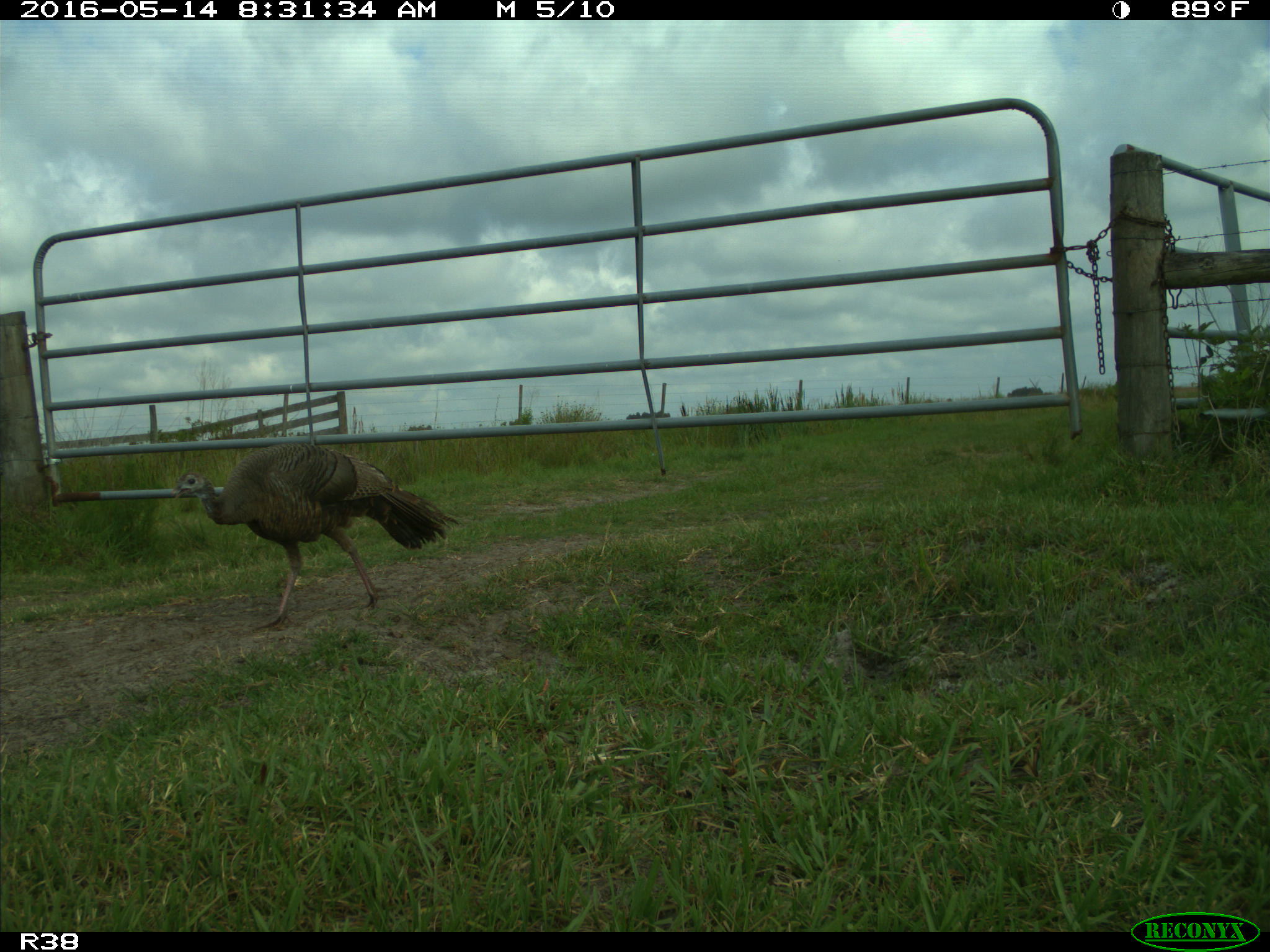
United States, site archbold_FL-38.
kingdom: Animalia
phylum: Chordata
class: Aves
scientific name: Aves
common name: birds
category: unidentified bird